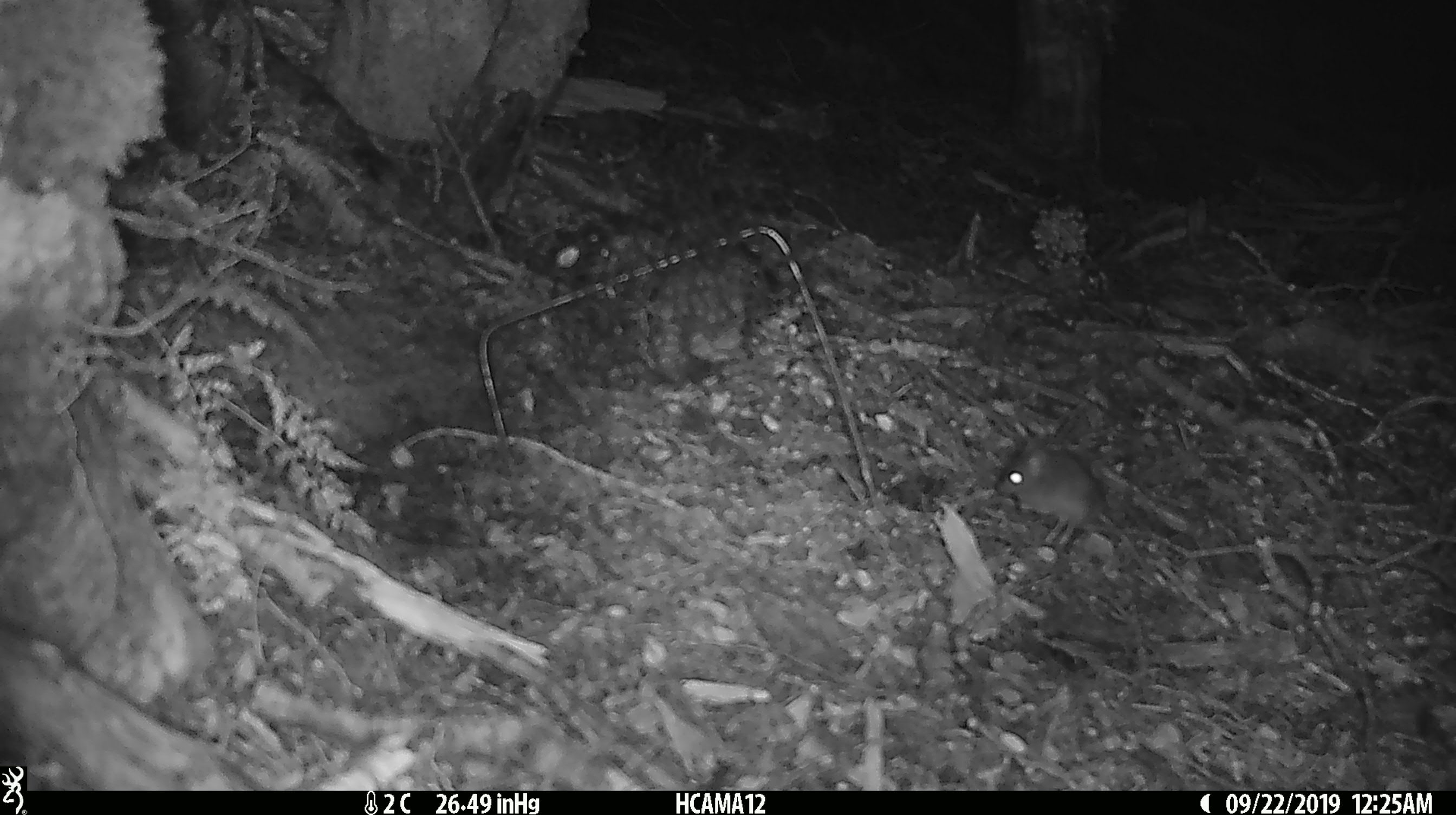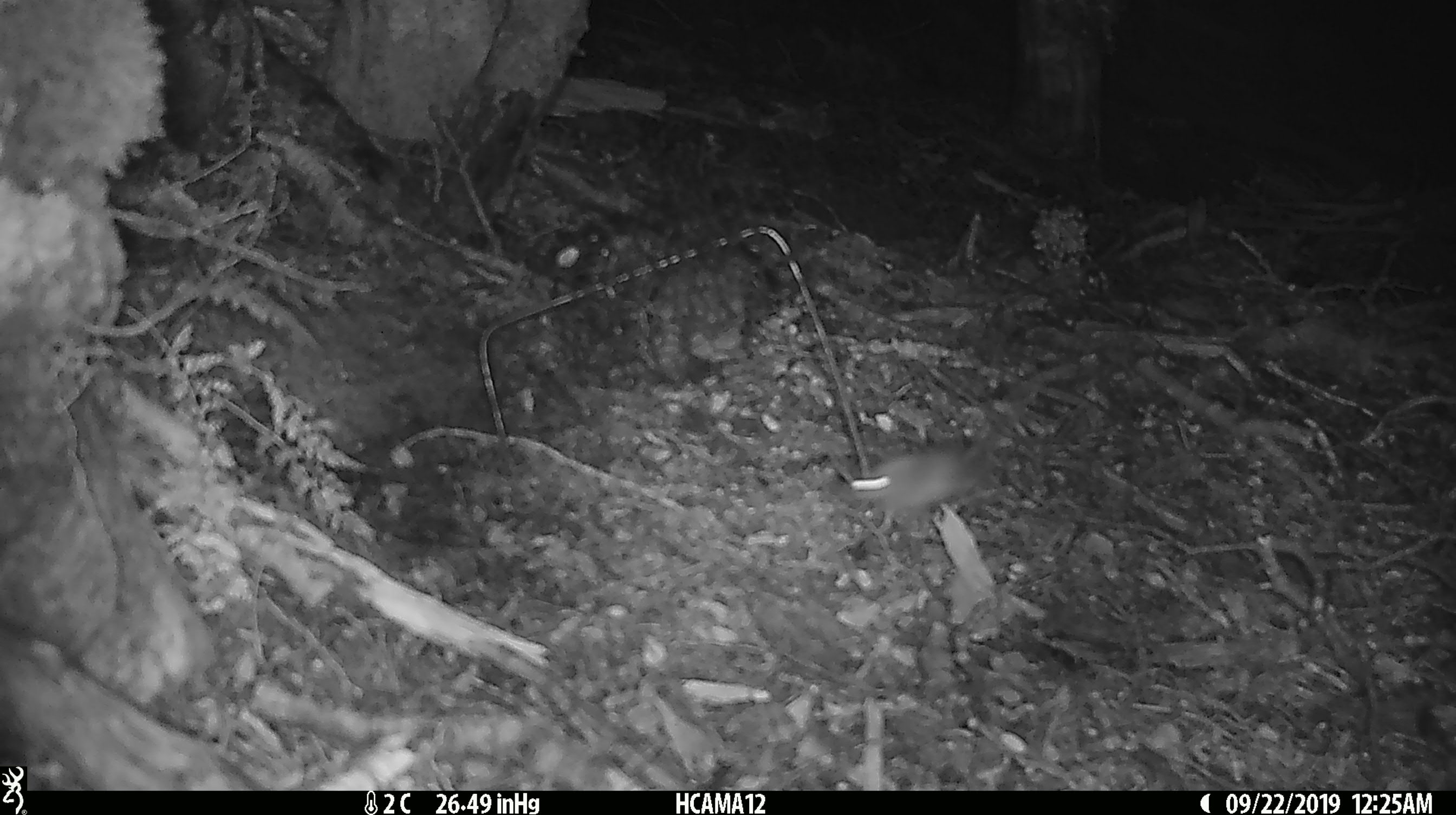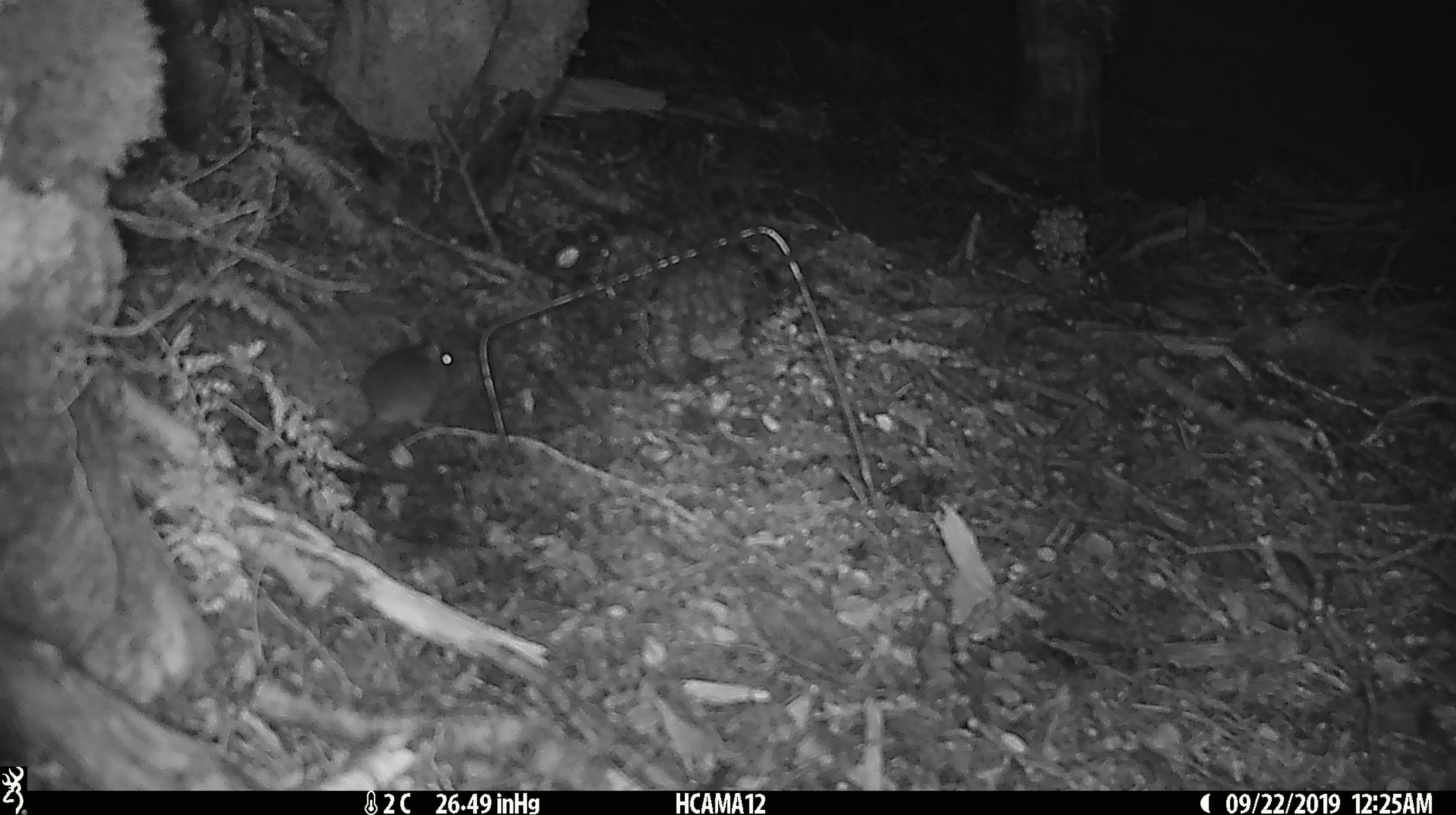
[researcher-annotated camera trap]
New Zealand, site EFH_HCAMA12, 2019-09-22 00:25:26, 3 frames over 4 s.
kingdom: Animalia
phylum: Chordata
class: Mammalia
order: Rodentia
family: Muridae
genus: Mus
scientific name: Mus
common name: mouse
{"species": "mouse (Mus)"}